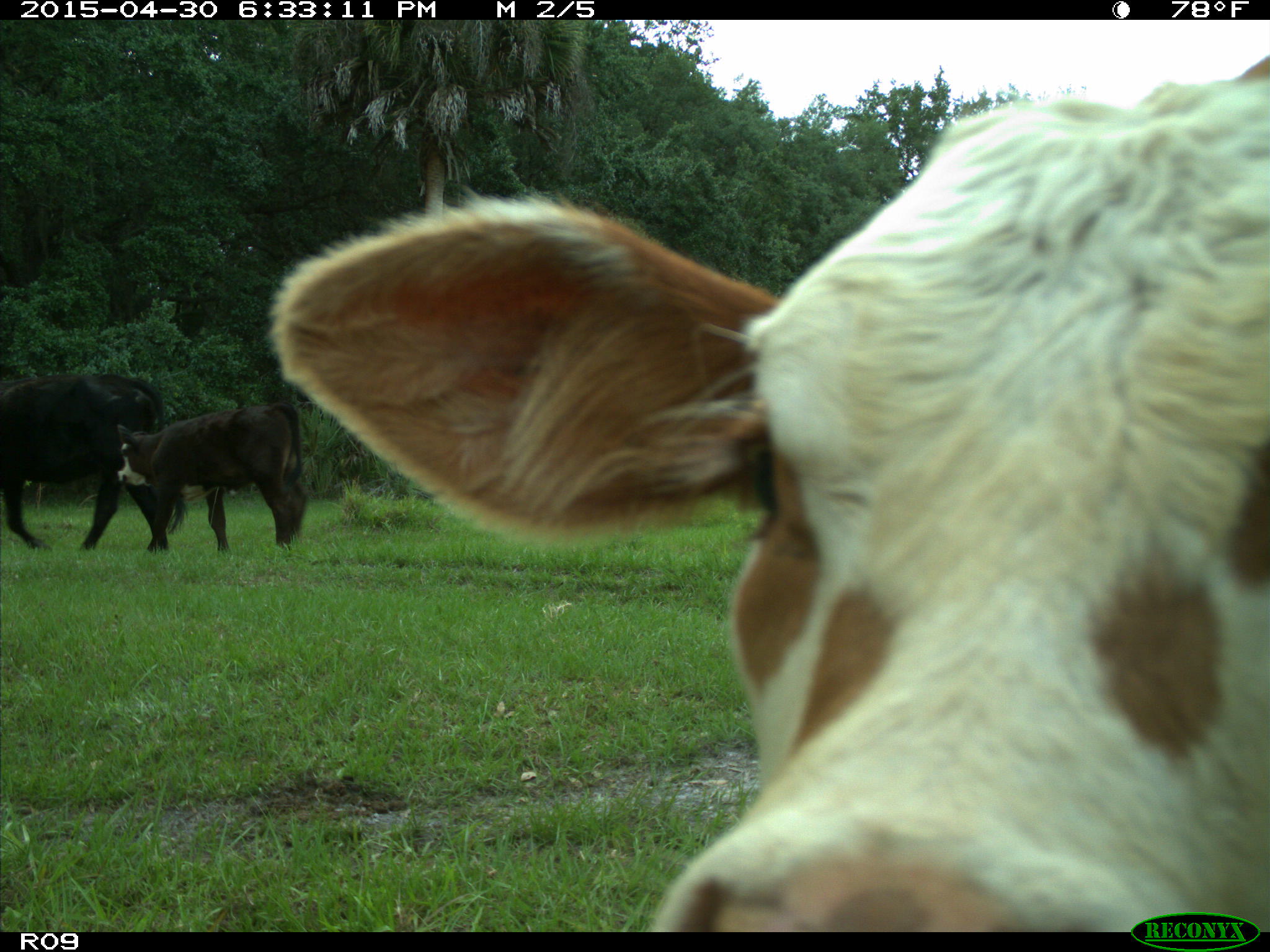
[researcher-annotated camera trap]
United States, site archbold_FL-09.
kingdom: Animalia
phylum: Chordata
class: Mammalia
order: Artiodactyla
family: Bovidae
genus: Bos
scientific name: Bos taurus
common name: domestic cow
Bos taurus (domestic cow).